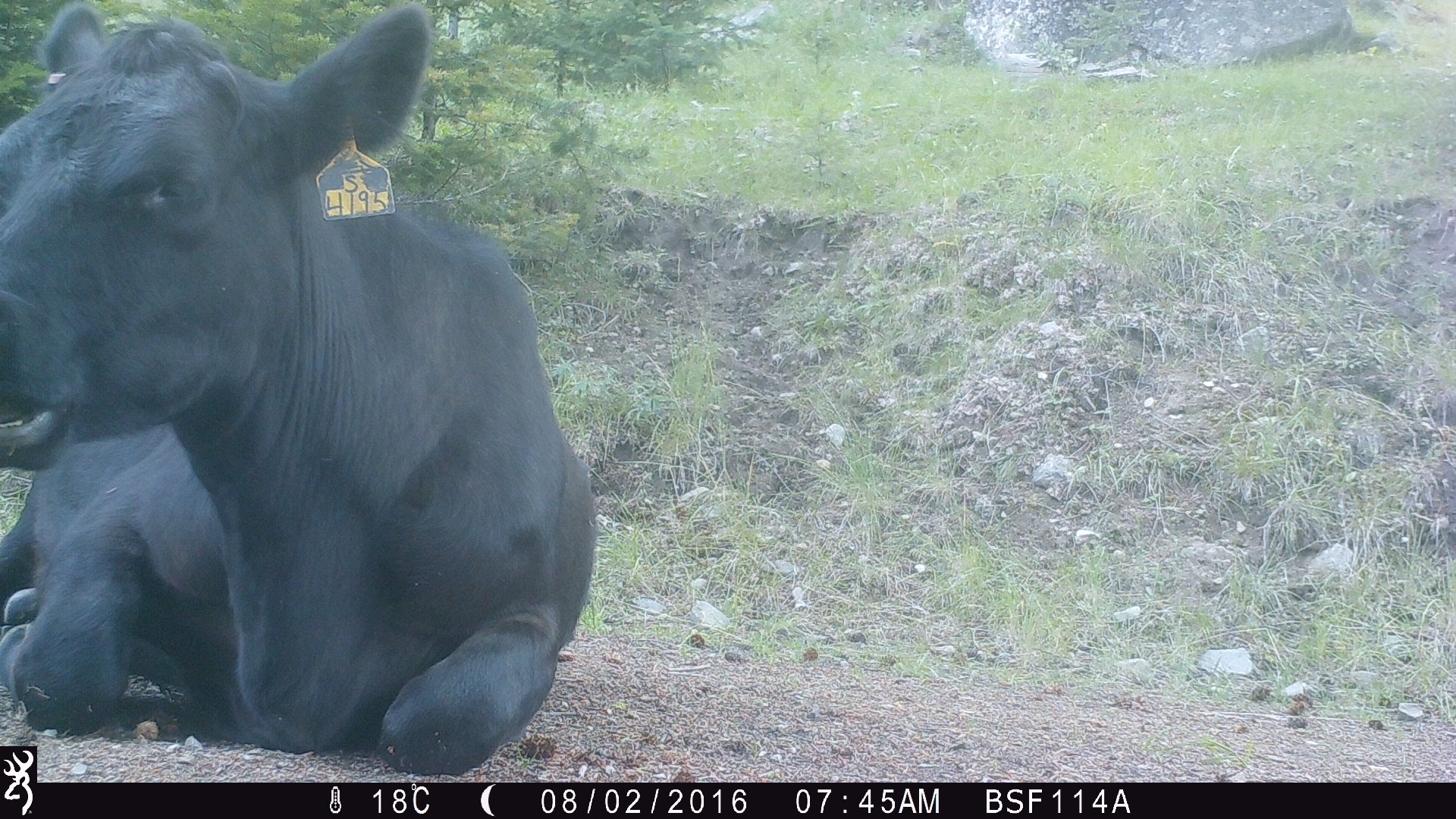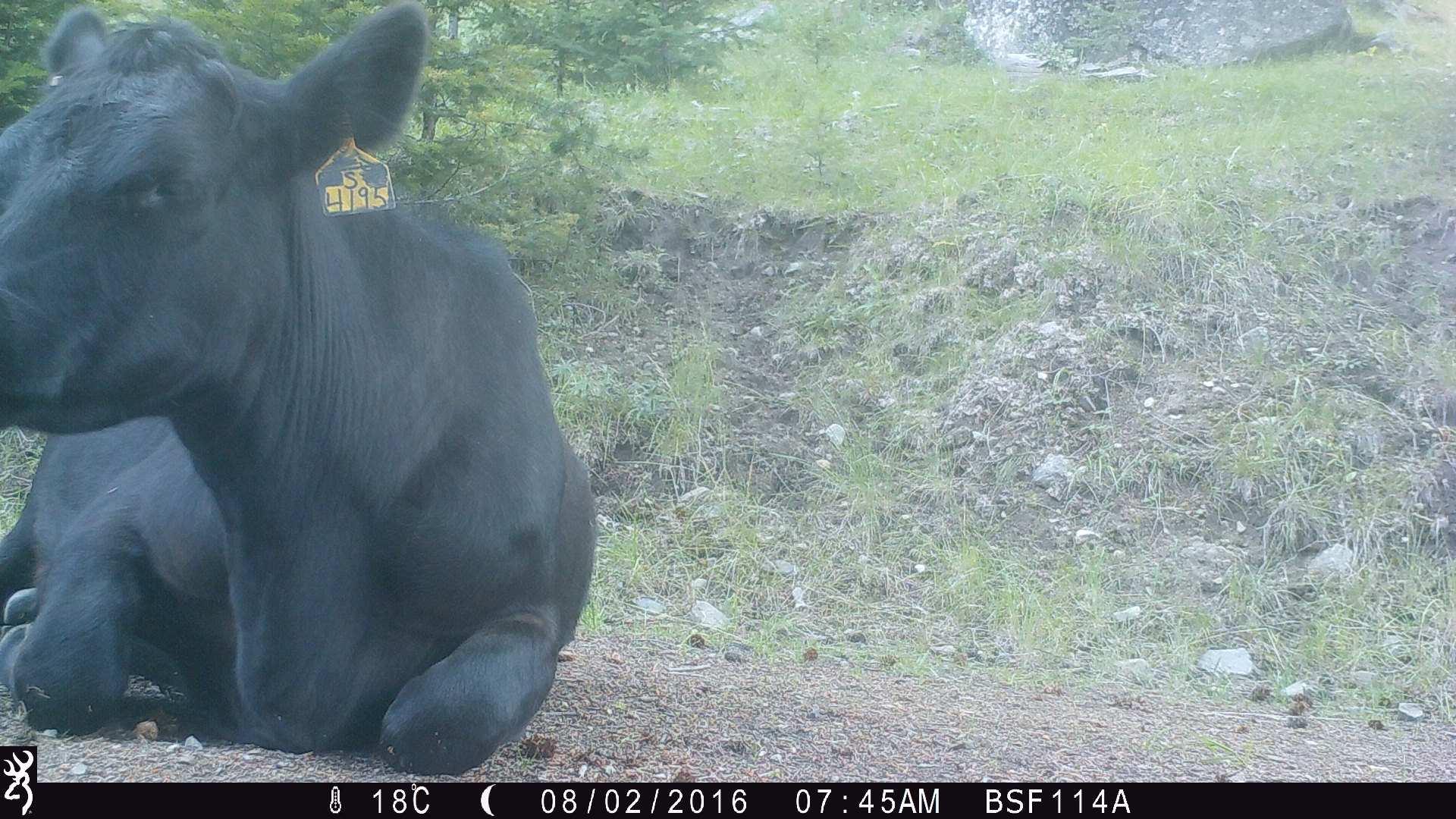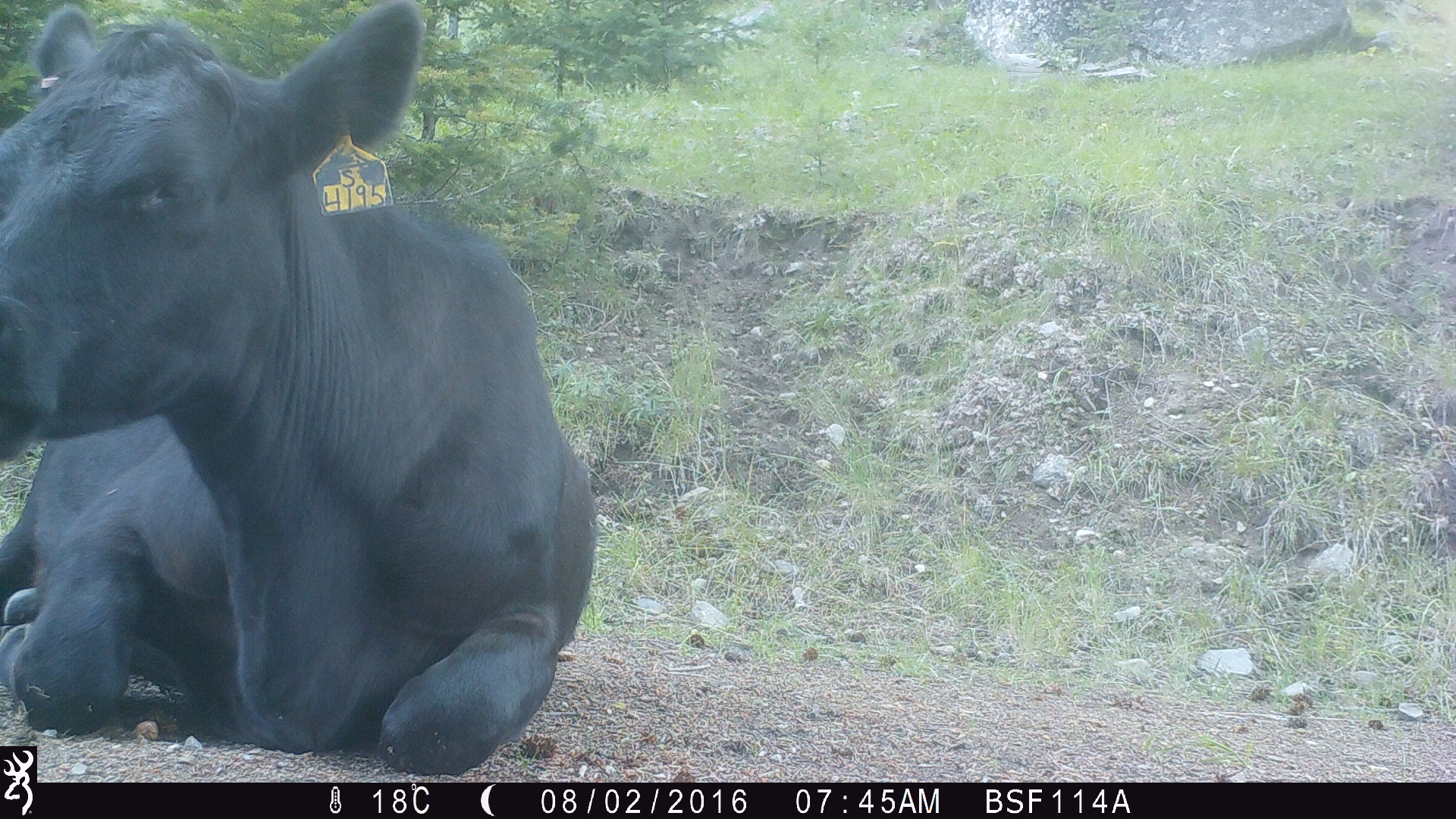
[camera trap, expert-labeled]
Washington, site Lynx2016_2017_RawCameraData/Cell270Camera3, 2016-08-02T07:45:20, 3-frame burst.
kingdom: Animalia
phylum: Chordata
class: Mammalia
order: Artiodactyla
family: Bovidae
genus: Bos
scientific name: Bos taurus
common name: domestic cattle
Domestic cattle (Bos taurus). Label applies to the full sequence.